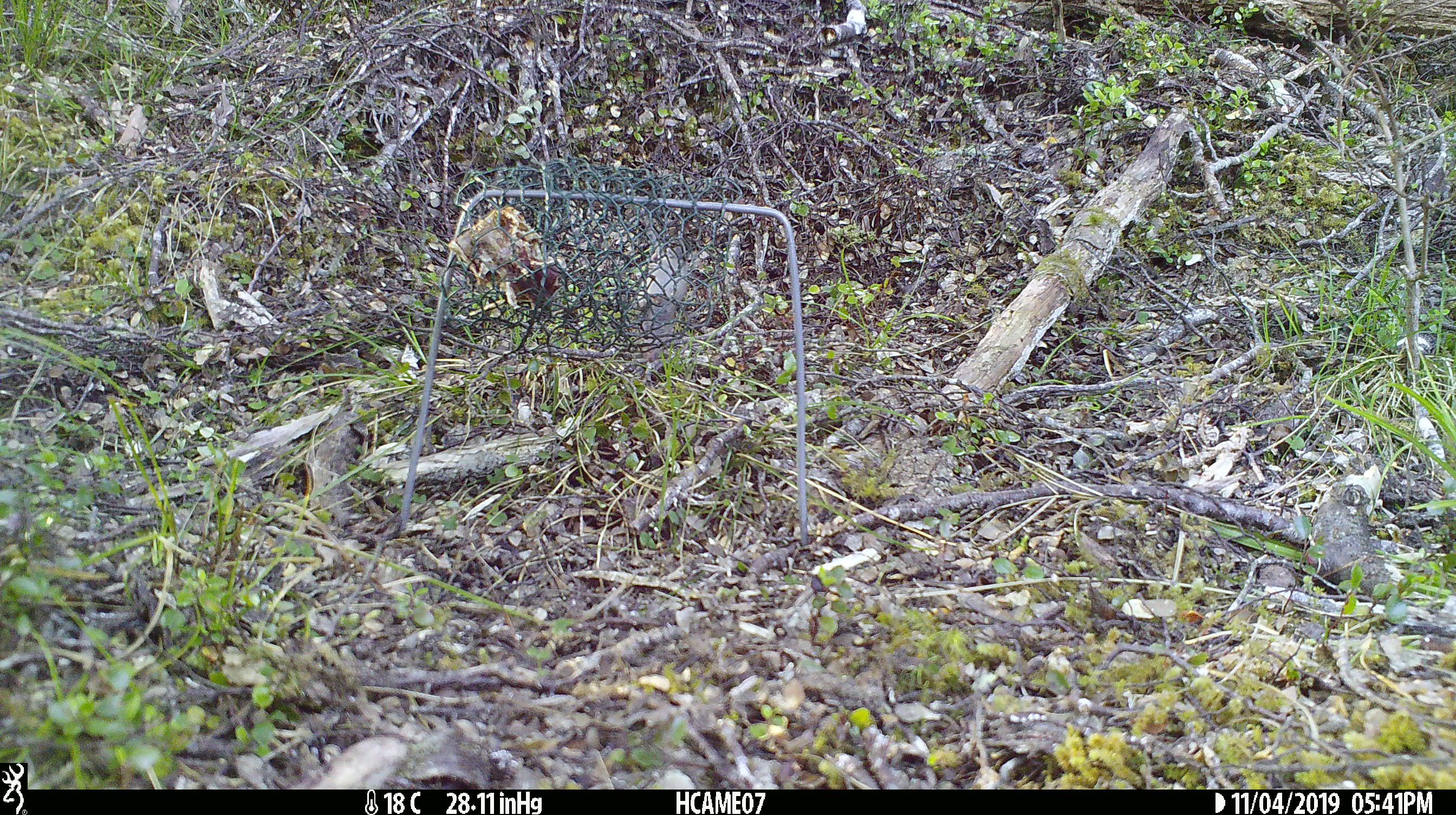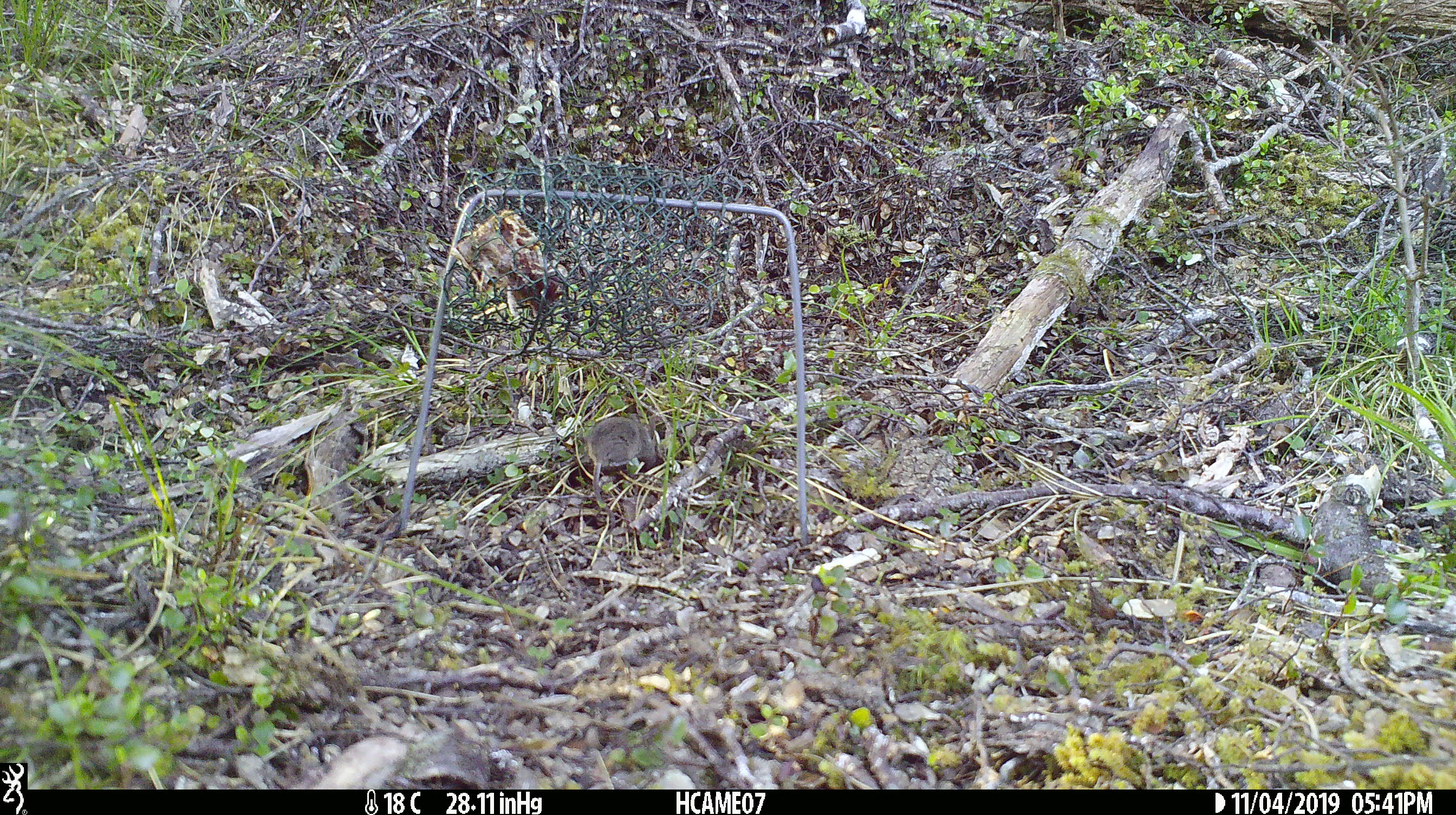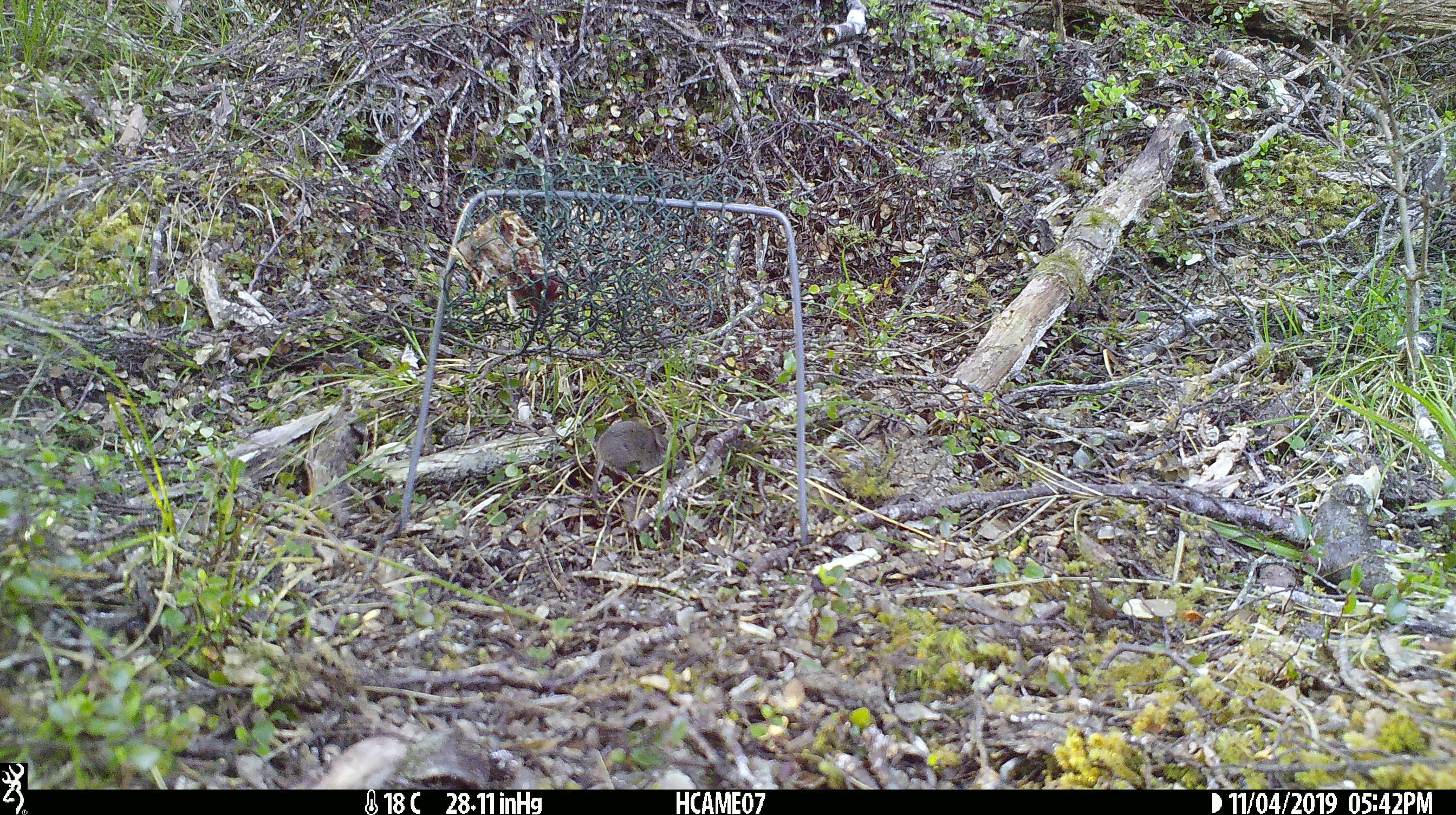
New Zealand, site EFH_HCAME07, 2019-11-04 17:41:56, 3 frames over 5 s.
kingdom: Animalia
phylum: Chordata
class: Mammalia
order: Rodentia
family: Muridae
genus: Mus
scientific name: Mus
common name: mouse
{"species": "mouse (Mus)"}